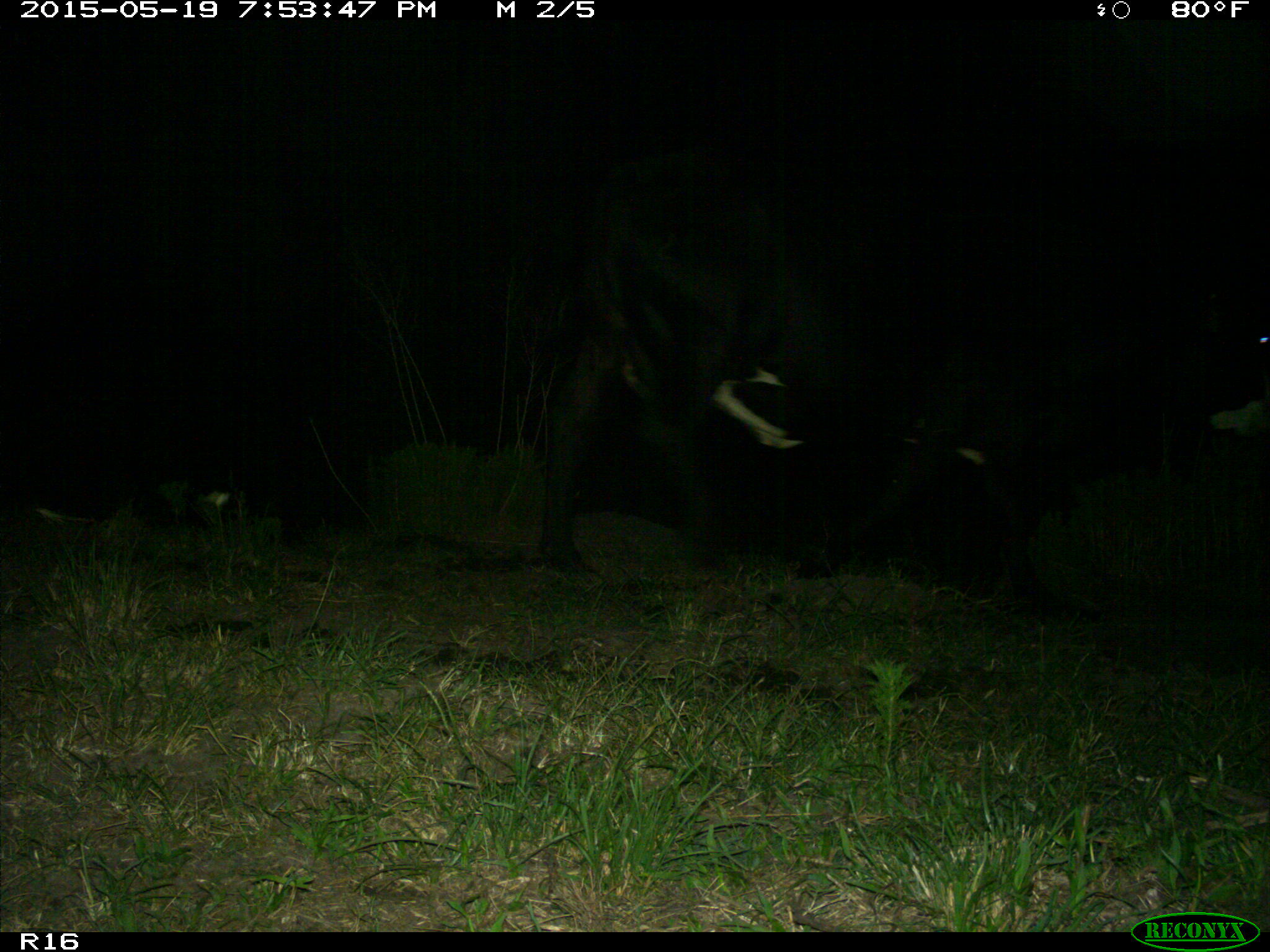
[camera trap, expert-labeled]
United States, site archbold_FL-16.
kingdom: Animalia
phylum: Chordata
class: Mammalia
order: Artiodactyla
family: Bovidae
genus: Bos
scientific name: Bos taurus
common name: domestic cow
Bos taurus (domestic cow).